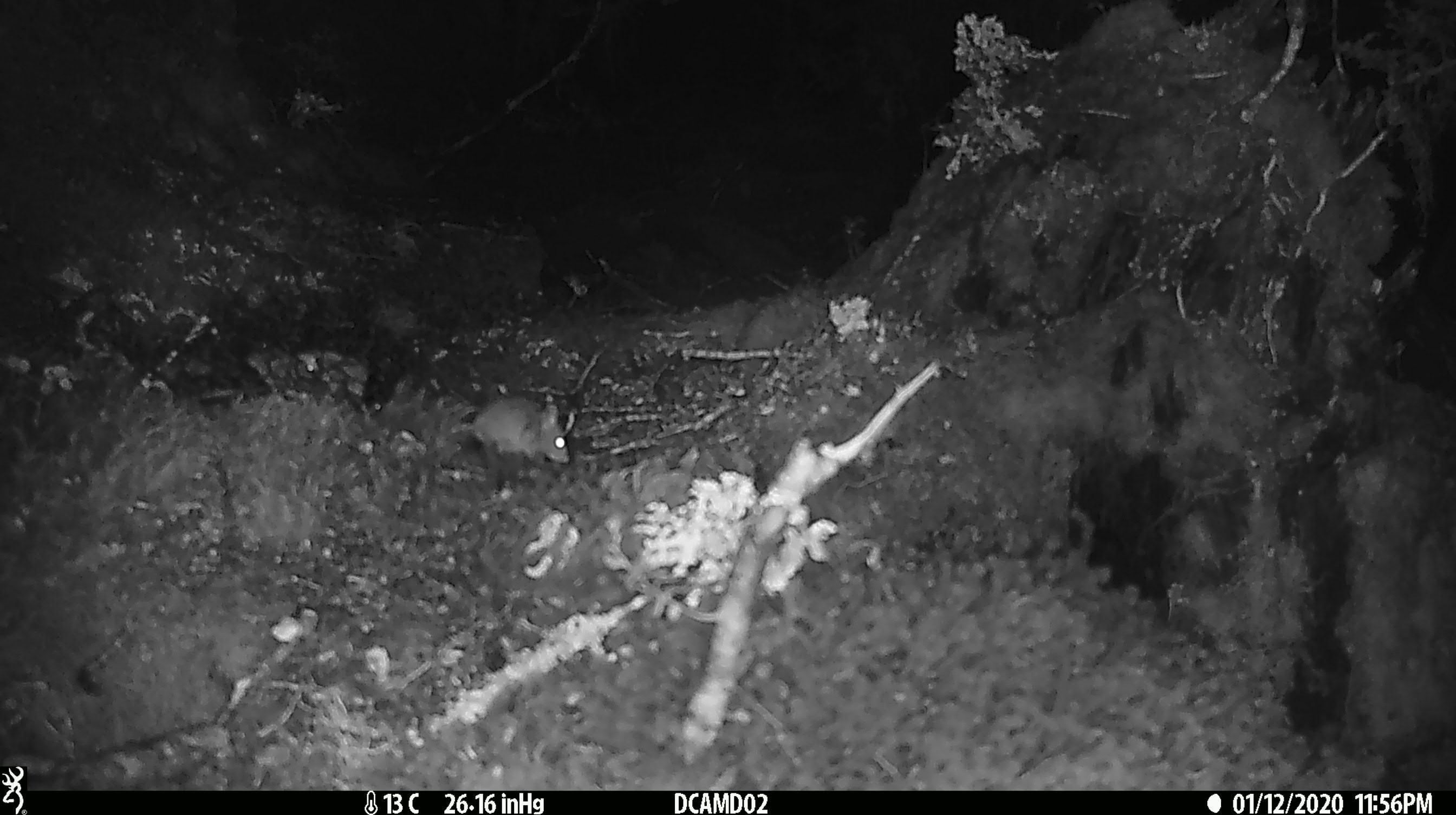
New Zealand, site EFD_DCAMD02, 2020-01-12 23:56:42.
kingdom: Animalia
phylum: Chordata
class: Mammalia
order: Rodentia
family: Muridae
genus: Mus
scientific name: Mus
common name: mouse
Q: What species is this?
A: Mouse (Mus).